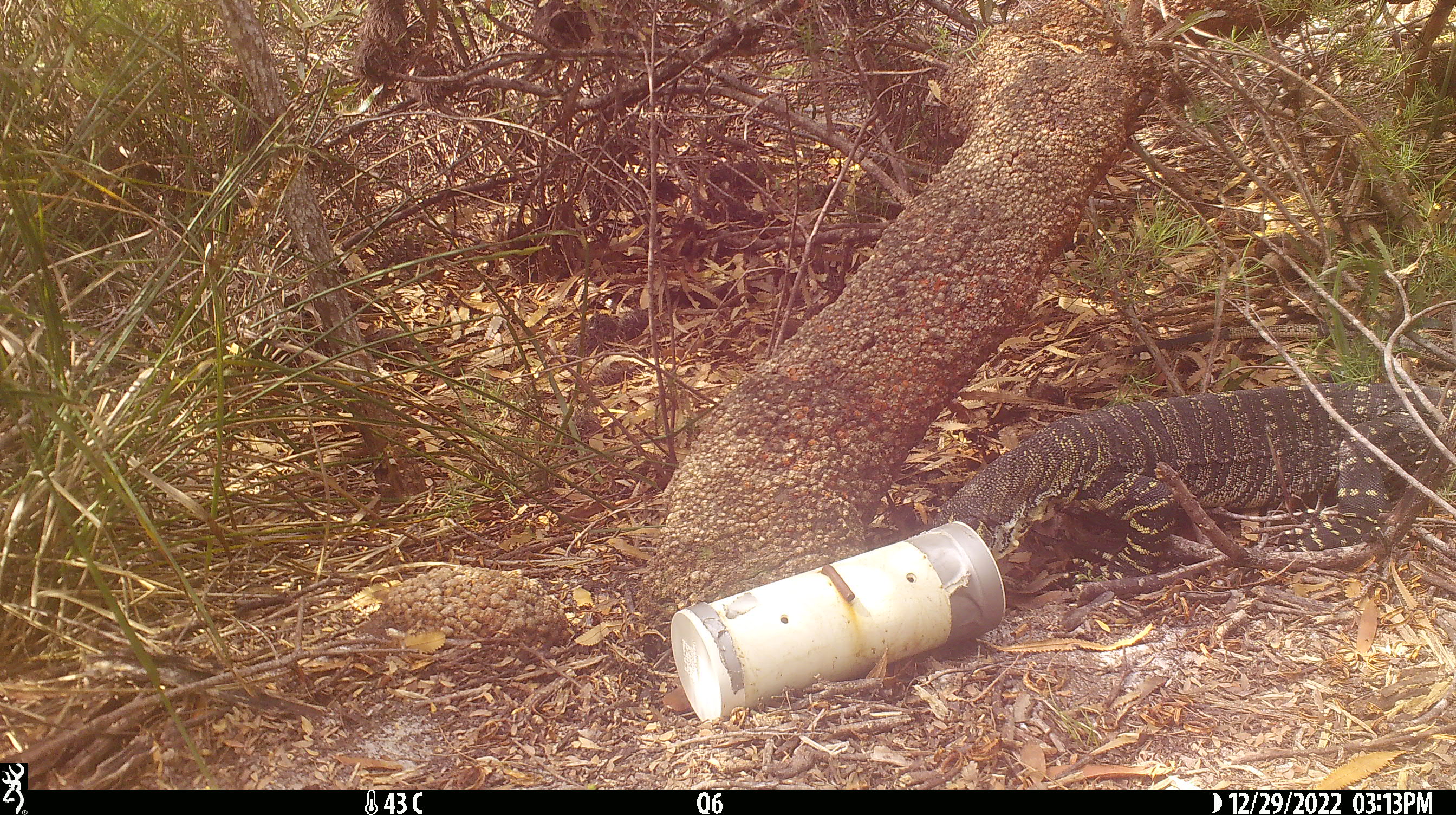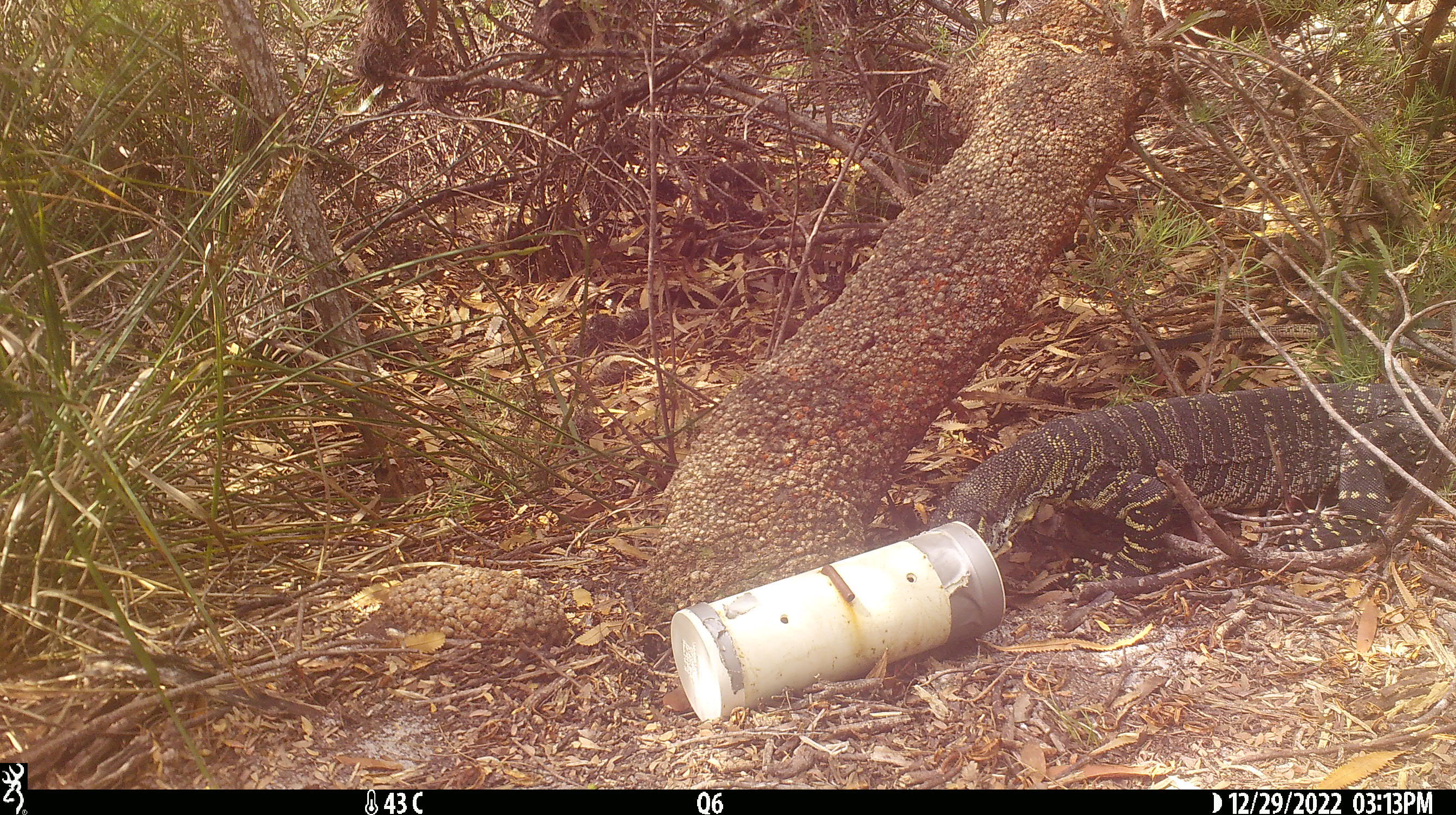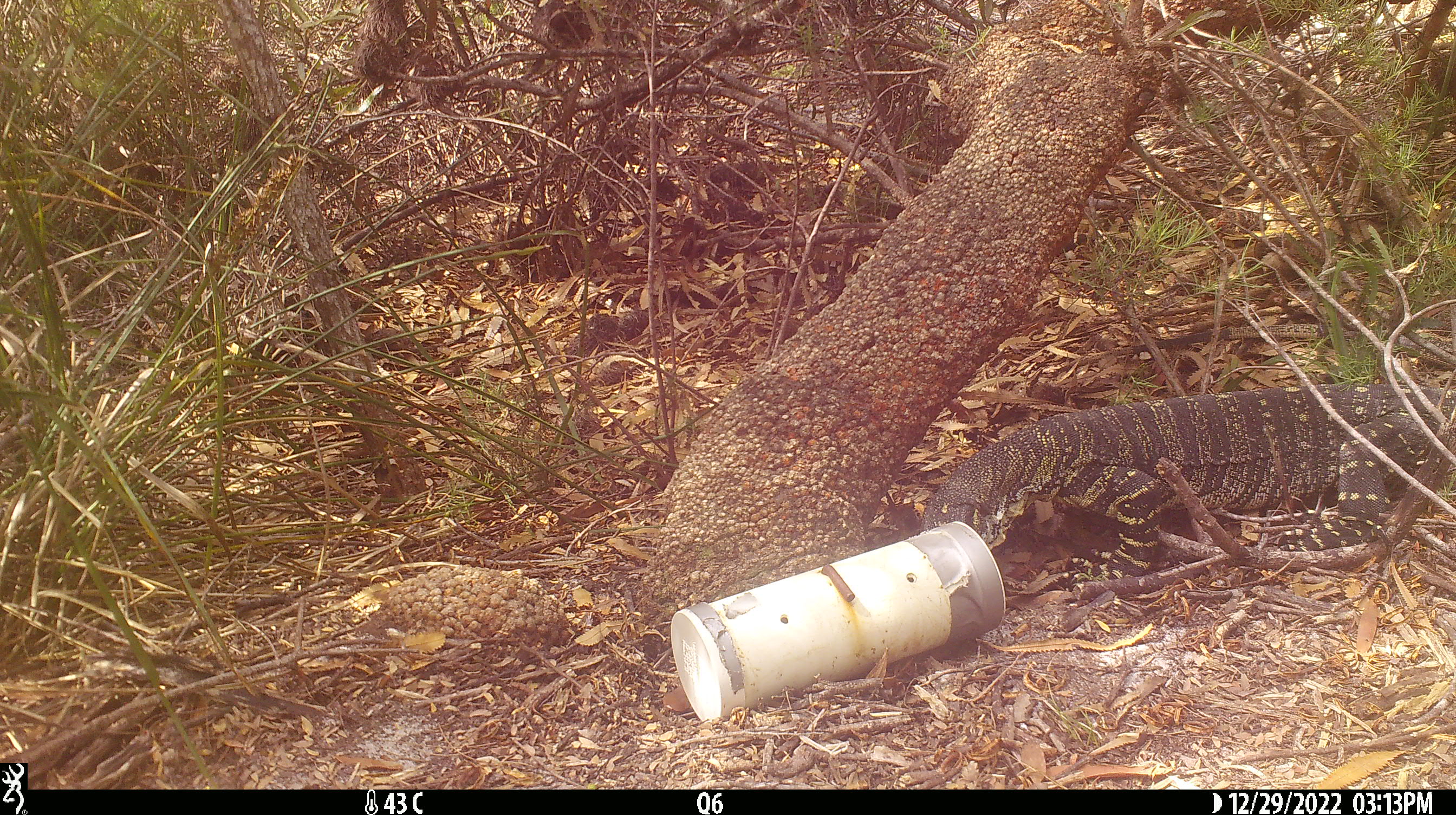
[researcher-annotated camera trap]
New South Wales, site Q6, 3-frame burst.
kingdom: Animalia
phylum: Chordata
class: Reptilia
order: Squamata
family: Varanidae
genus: Varanus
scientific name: Varanus varius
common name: lace monitor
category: goanna